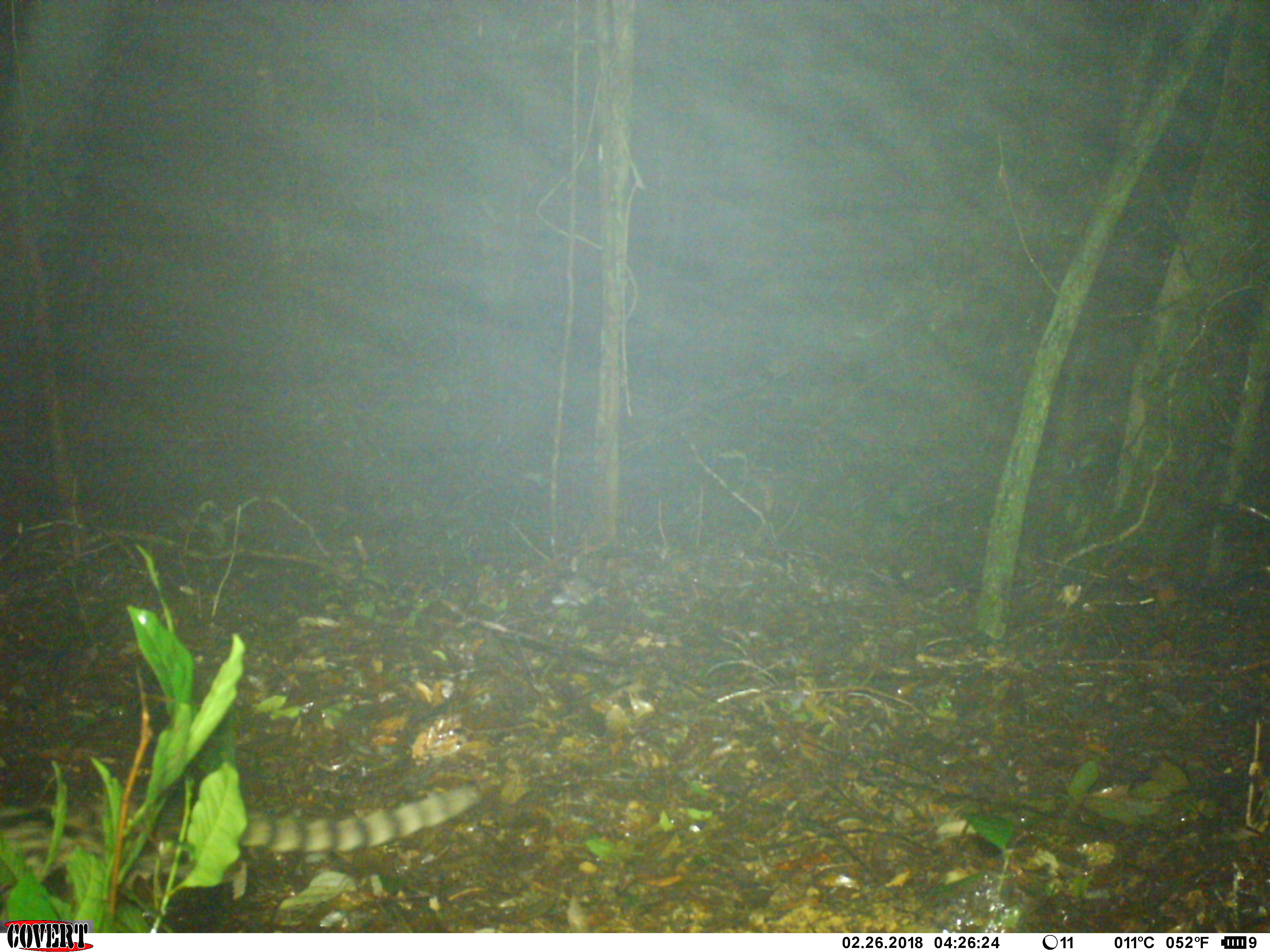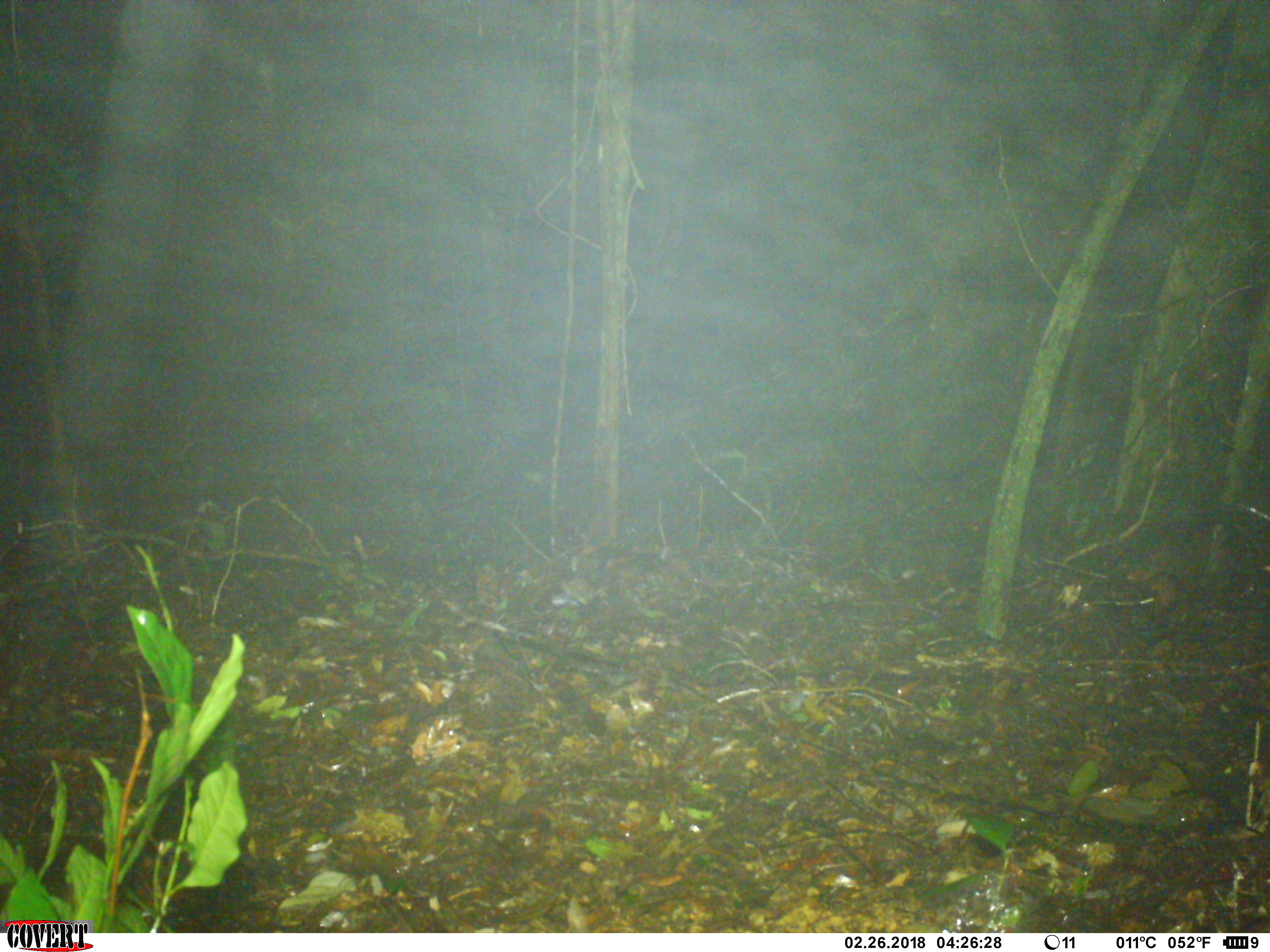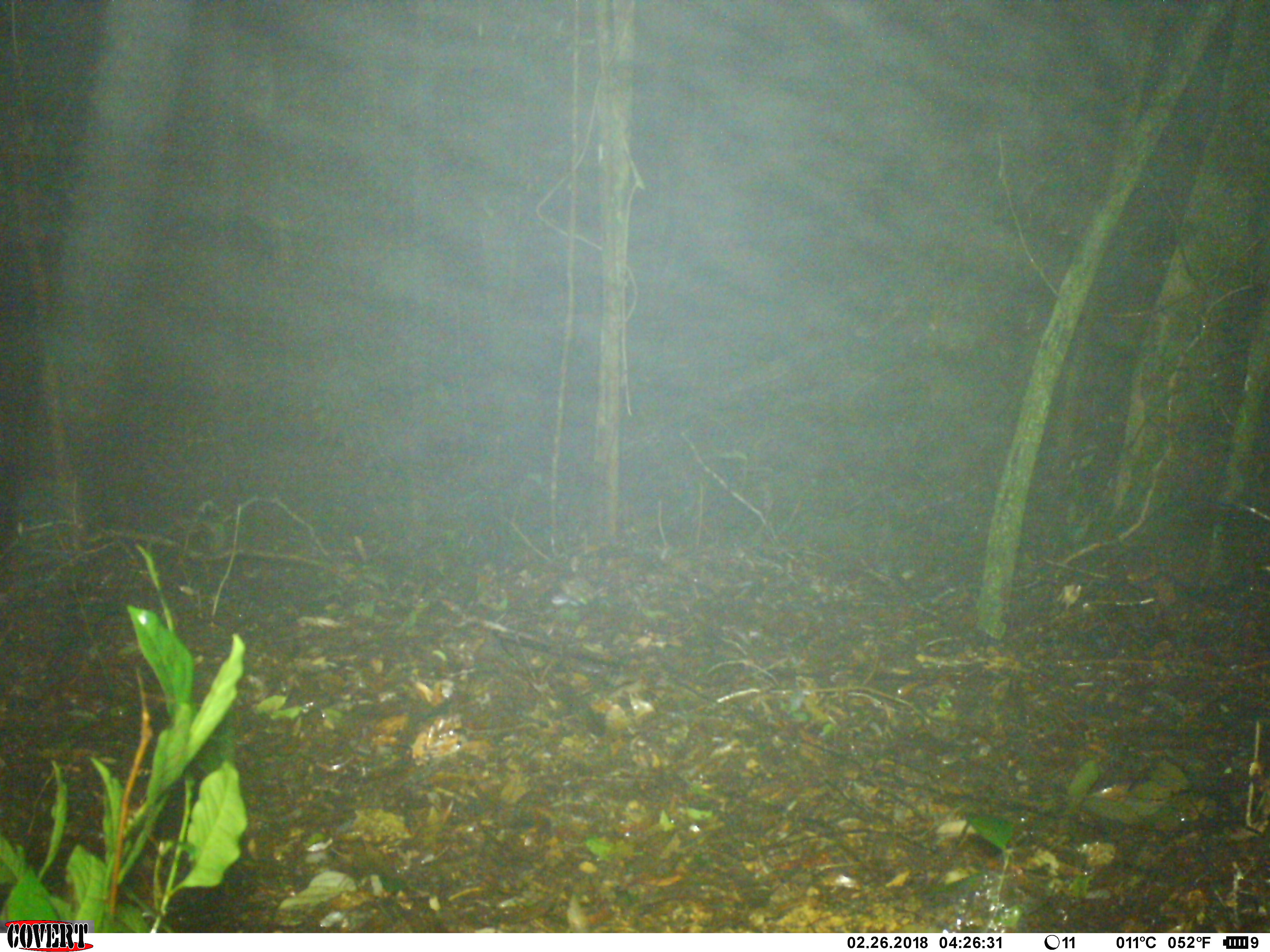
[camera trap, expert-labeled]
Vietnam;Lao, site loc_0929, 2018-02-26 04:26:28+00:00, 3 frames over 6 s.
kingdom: Animalia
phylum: Chordata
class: Mammalia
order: Carnivora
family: Prionodontidae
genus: Prionodon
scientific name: Prionodon pardicolor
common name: spotted linsang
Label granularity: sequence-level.